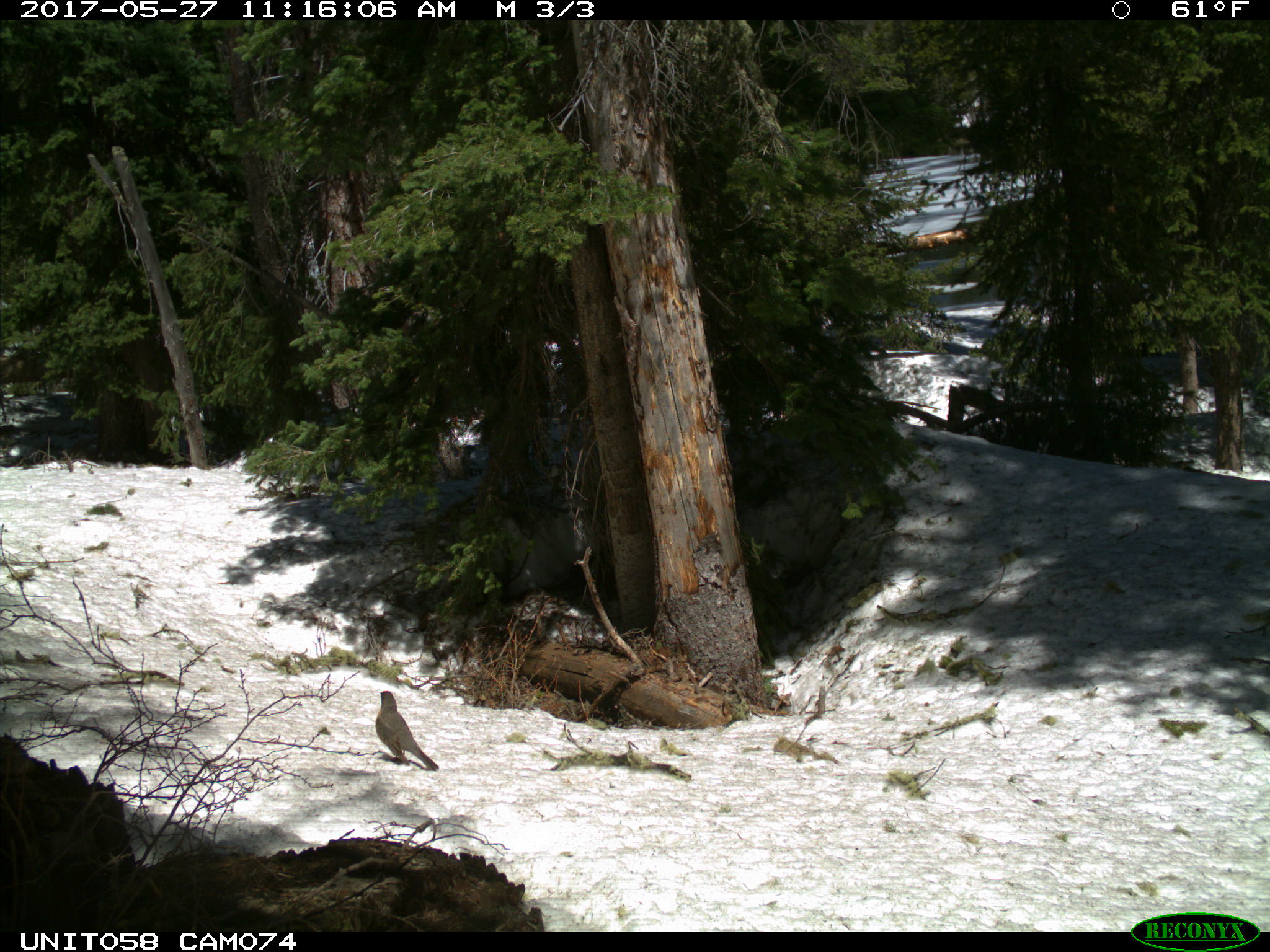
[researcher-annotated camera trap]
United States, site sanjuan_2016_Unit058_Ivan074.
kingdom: Animalia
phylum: Chordata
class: Aves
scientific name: Aves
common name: birds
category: unidentified bird